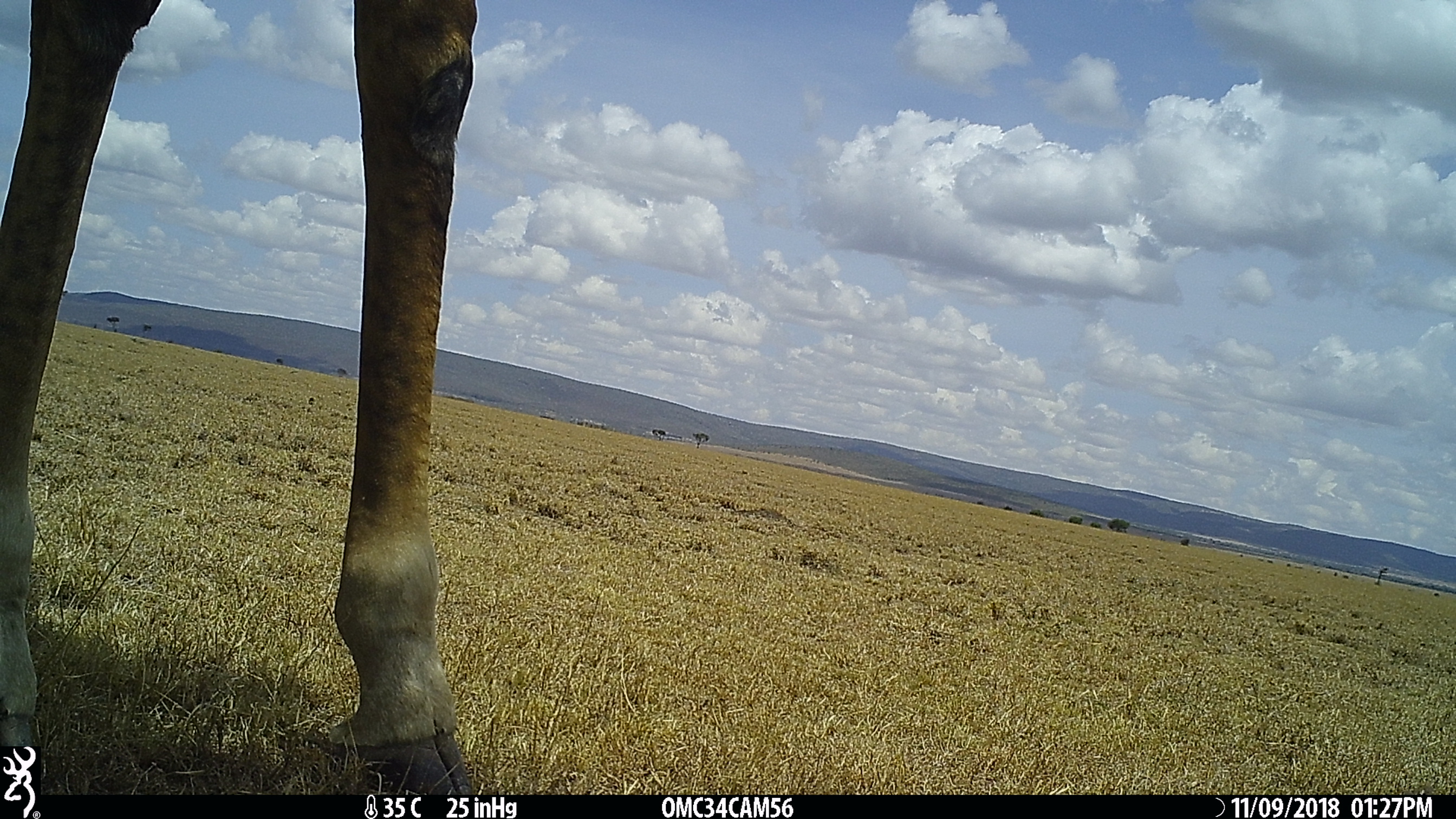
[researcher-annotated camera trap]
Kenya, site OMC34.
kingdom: Animalia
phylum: Chordata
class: Mammalia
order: Artiodactyla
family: Giraffidae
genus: Giraffa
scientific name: Giraffa camelopardalis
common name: northern giraffe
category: giraffe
Giraffe (northern giraffe) (Giraffa camelopardalis).